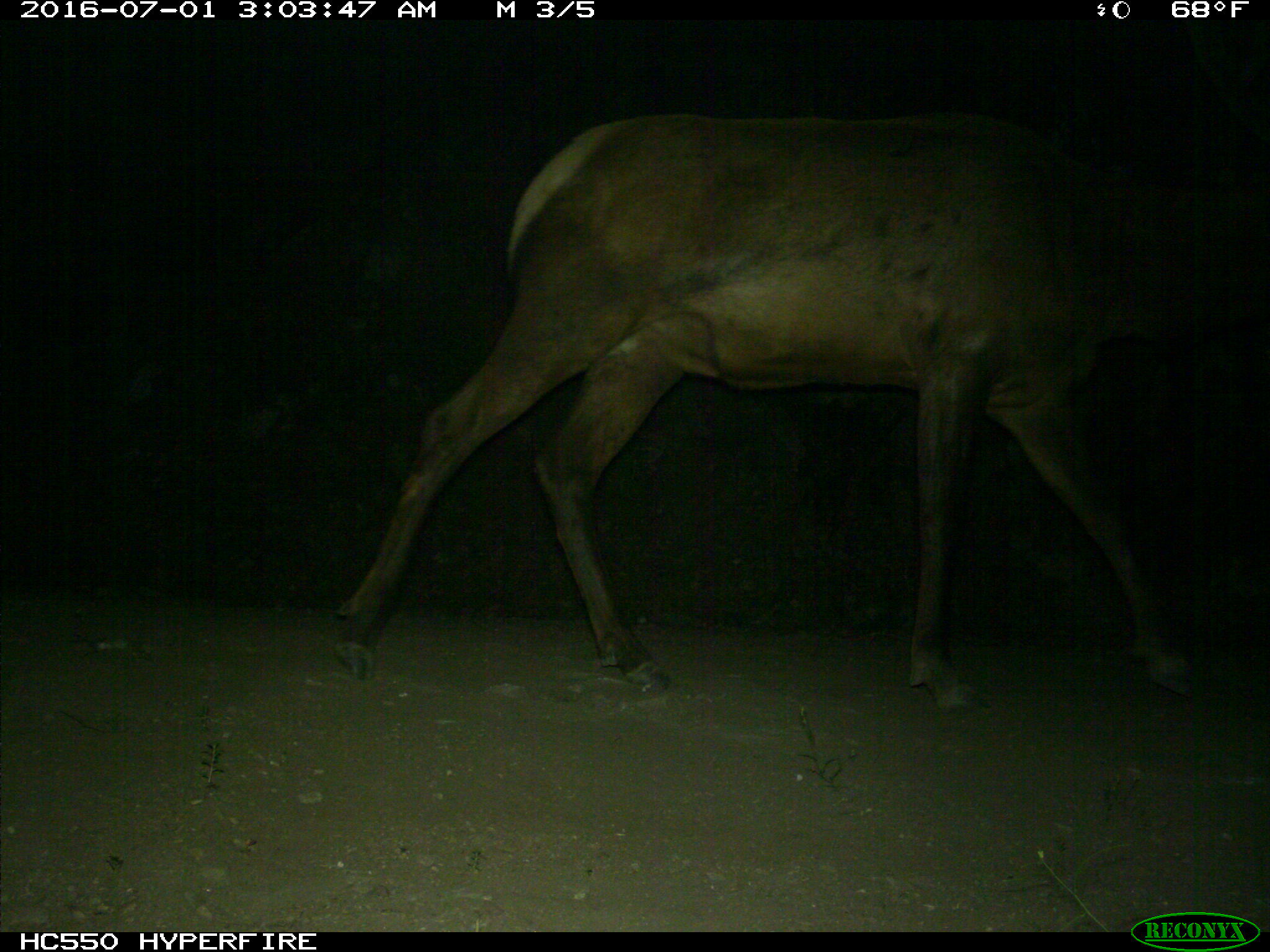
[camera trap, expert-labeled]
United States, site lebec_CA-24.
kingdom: Animalia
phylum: Chordata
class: Mammalia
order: Artiodactyla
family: Cervidae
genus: Cervus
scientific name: Cervus canadensis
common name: elk